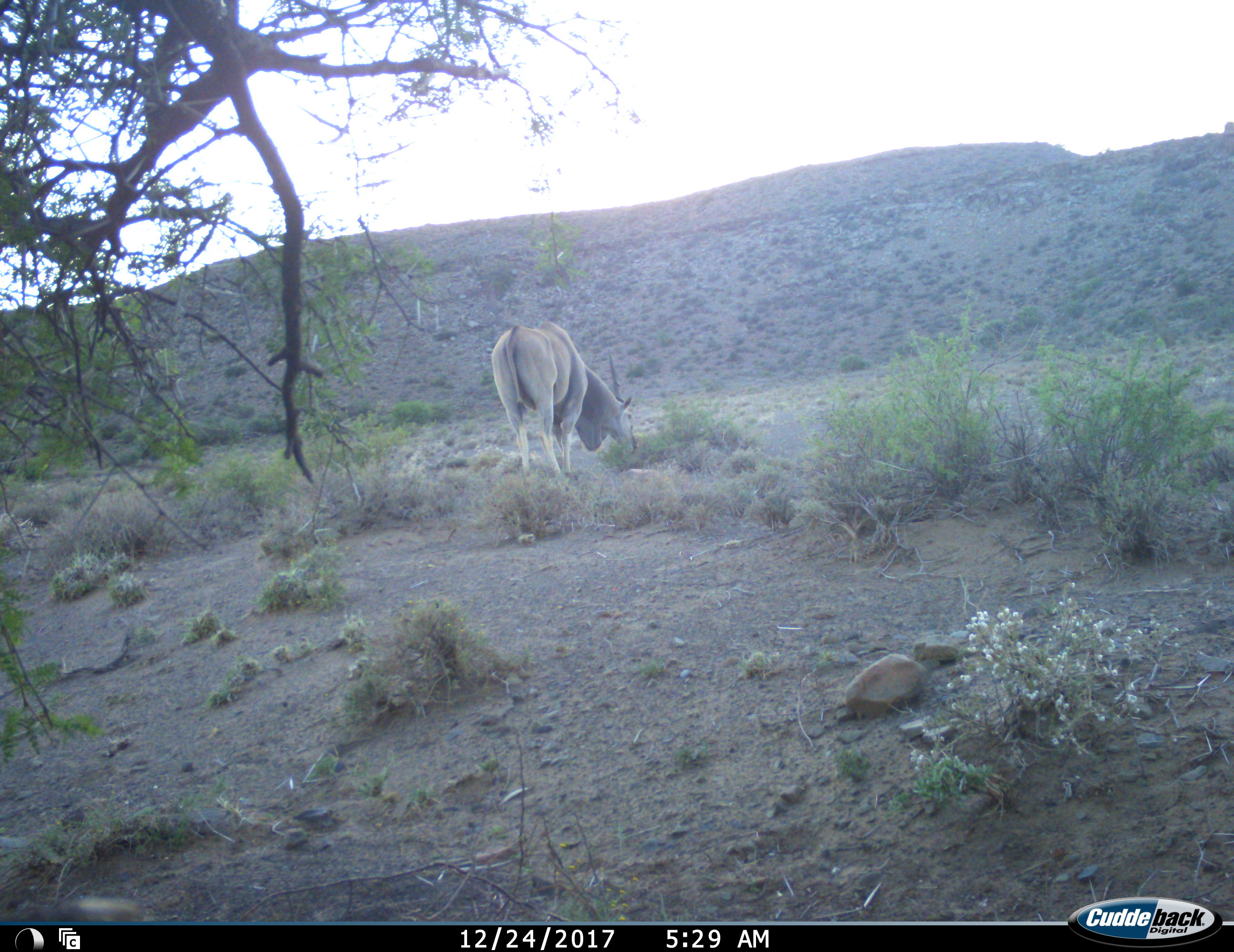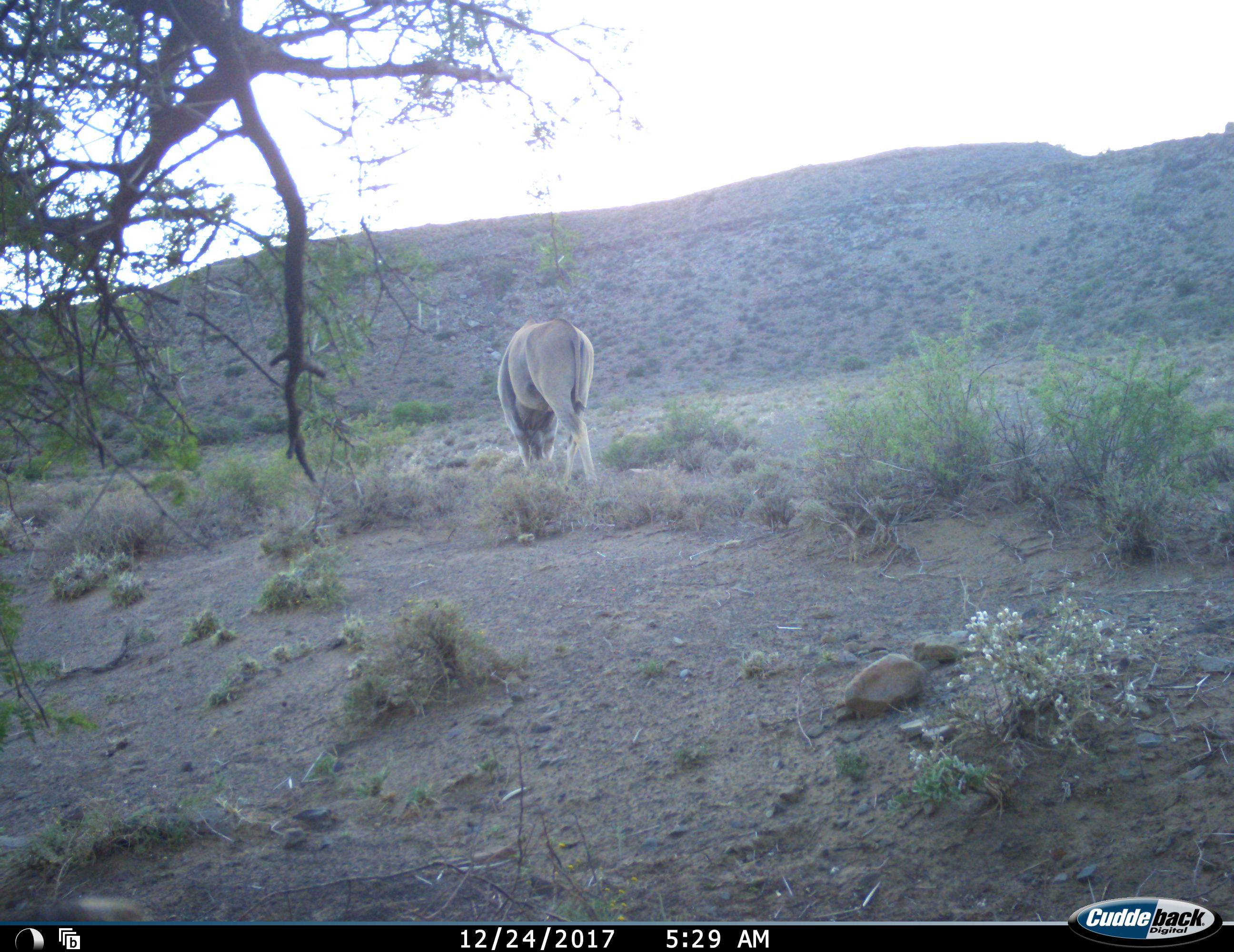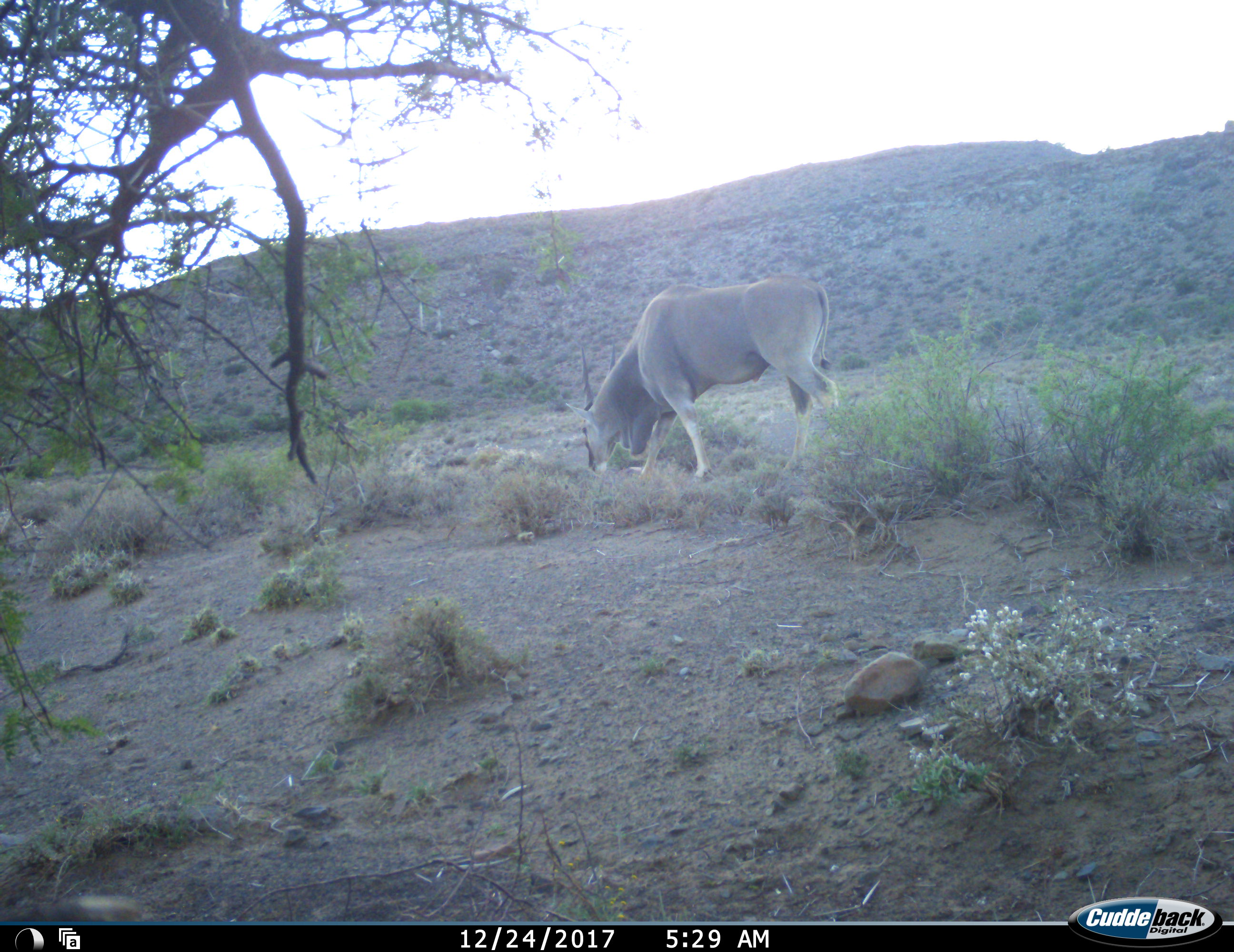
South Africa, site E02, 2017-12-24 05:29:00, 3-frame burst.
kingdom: Animalia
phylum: Chordata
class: Mammalia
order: Artiodactyla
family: Bovidae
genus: Tragelaphus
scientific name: Tragelaphus oryx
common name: eland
Eland (Tragelaphus oryx), count 1. Behavior (volunteer vote fractions): standing 0%, resting 0%, moving 11%, interacting 0%. Young present (vote fraction): 0%. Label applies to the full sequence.